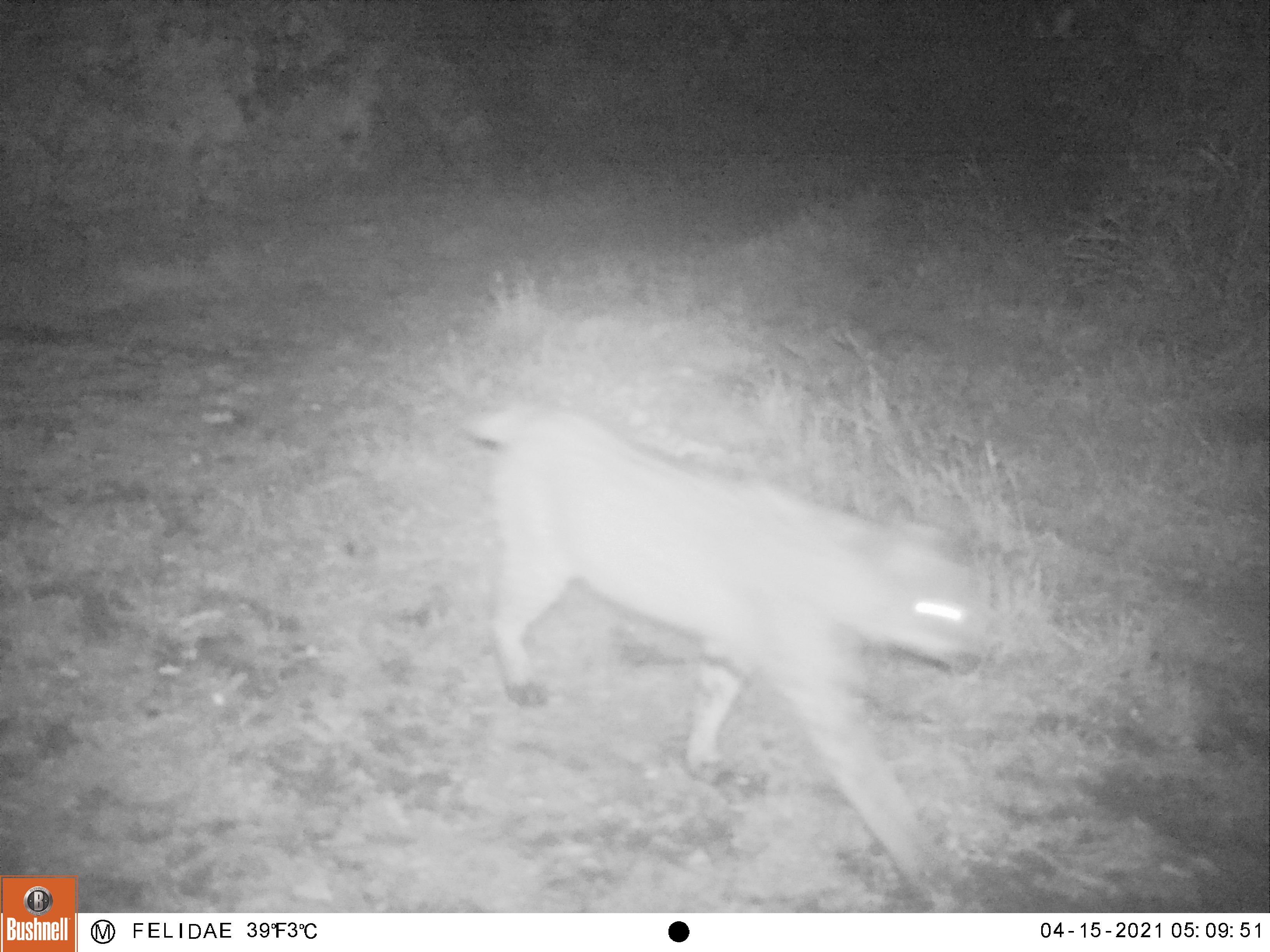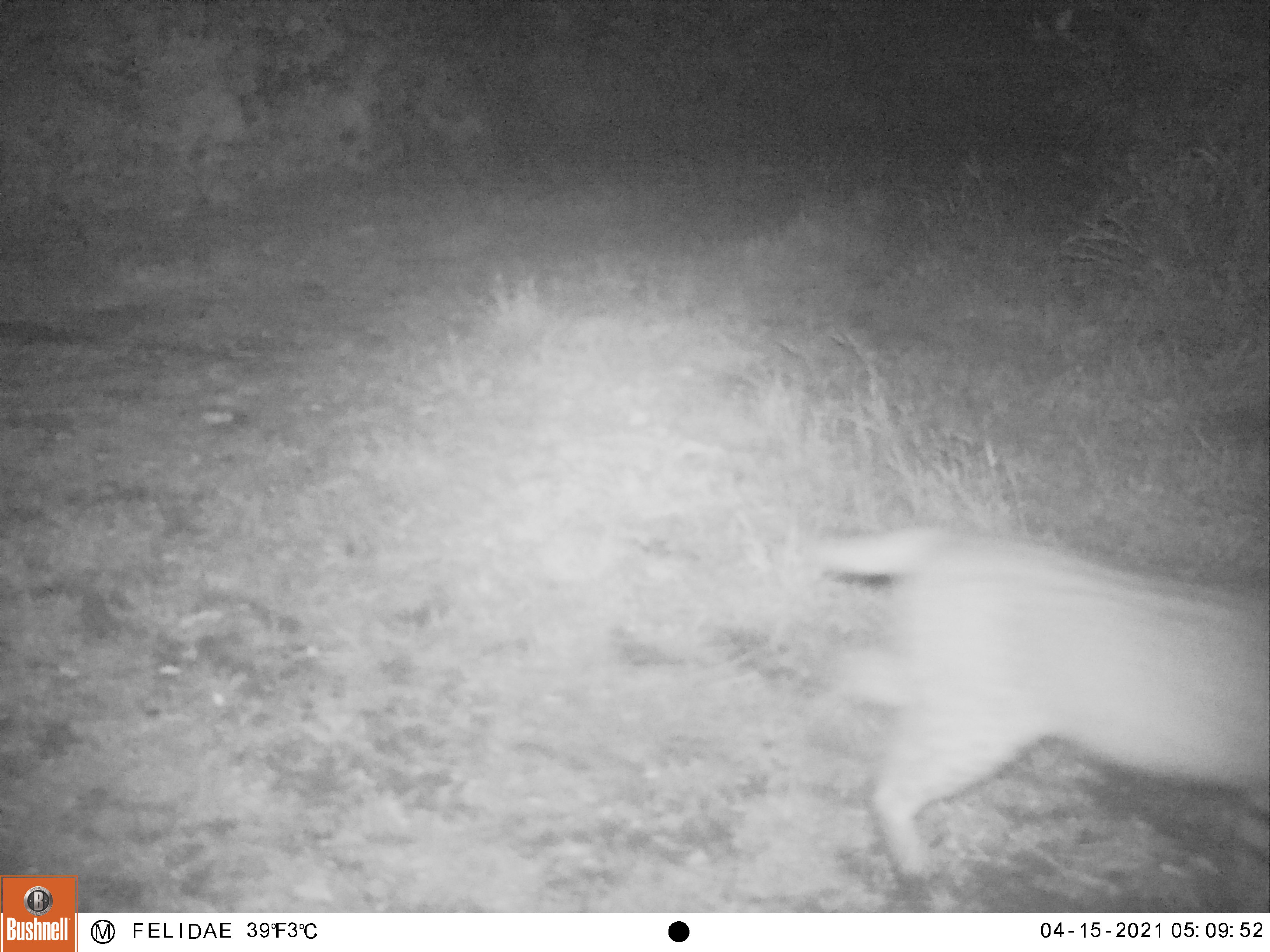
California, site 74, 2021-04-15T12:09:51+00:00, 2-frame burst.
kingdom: Animalia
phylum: Chordata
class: Mammalia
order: Carnivora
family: Felidae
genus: Lynx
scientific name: Lynx rufus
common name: bobcat